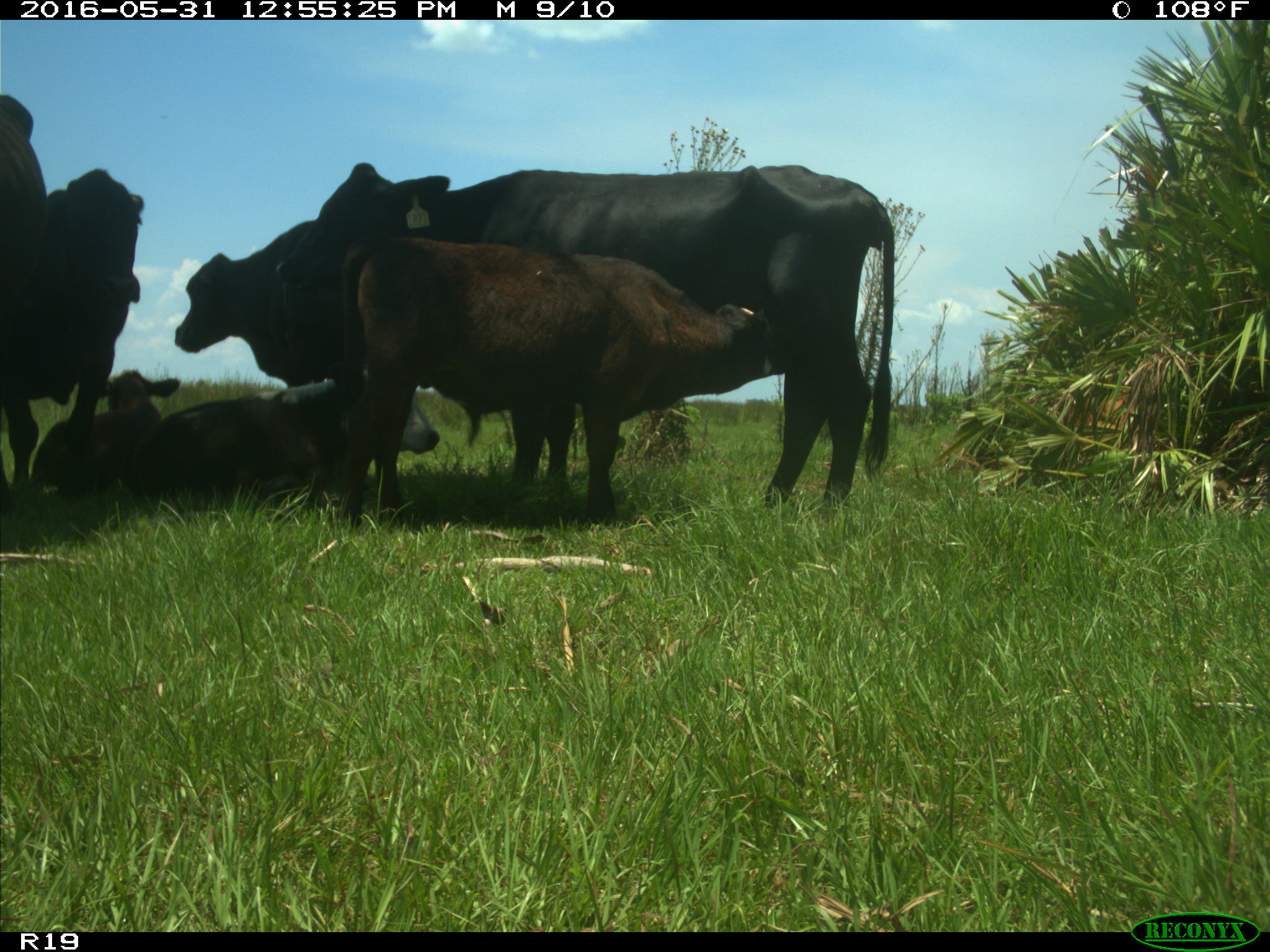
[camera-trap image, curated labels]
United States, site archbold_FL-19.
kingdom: Animalia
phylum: Chordata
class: Mammalia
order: Artiodactyla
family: Bovidae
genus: Bos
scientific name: Bos taurus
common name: domestic cow